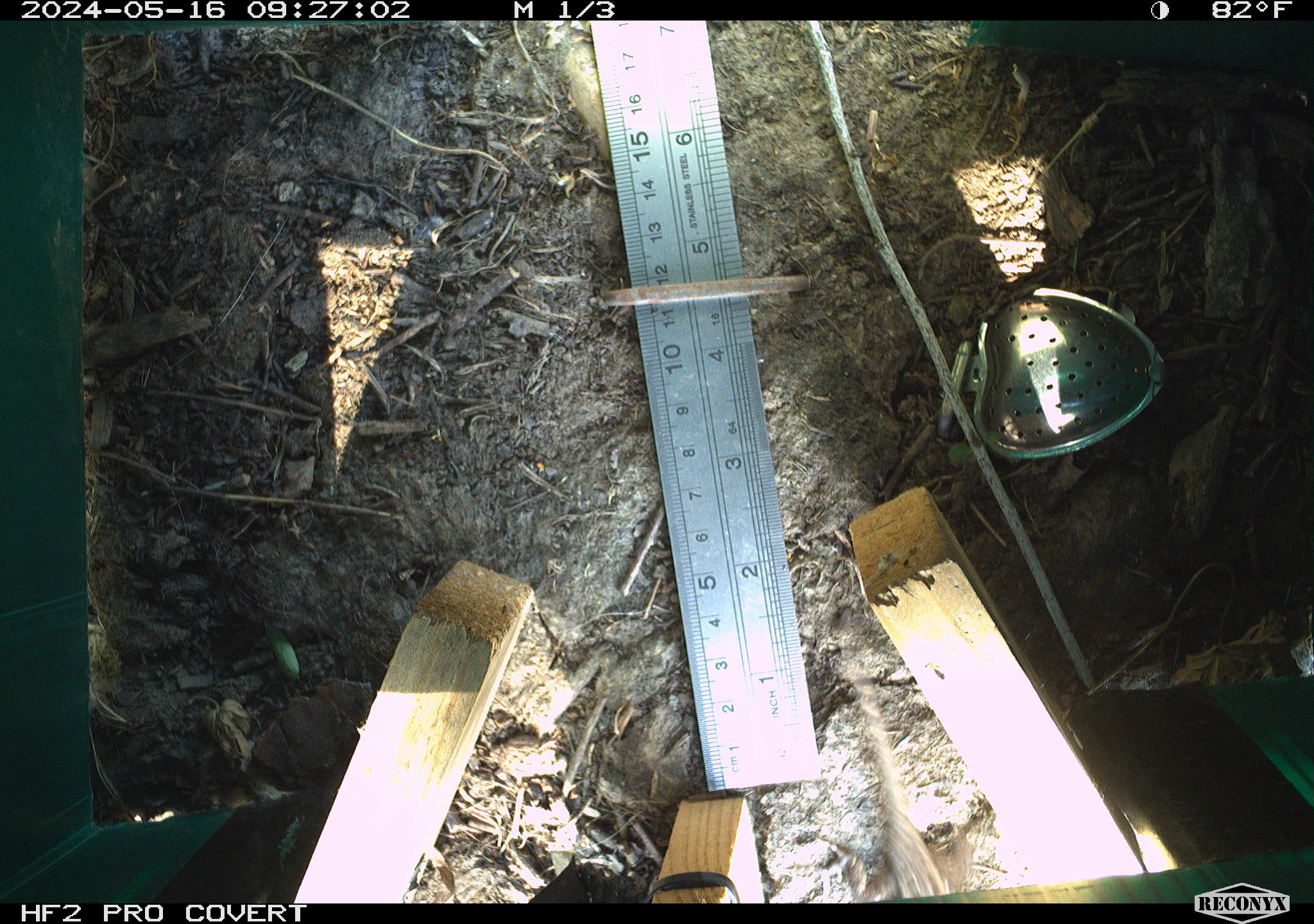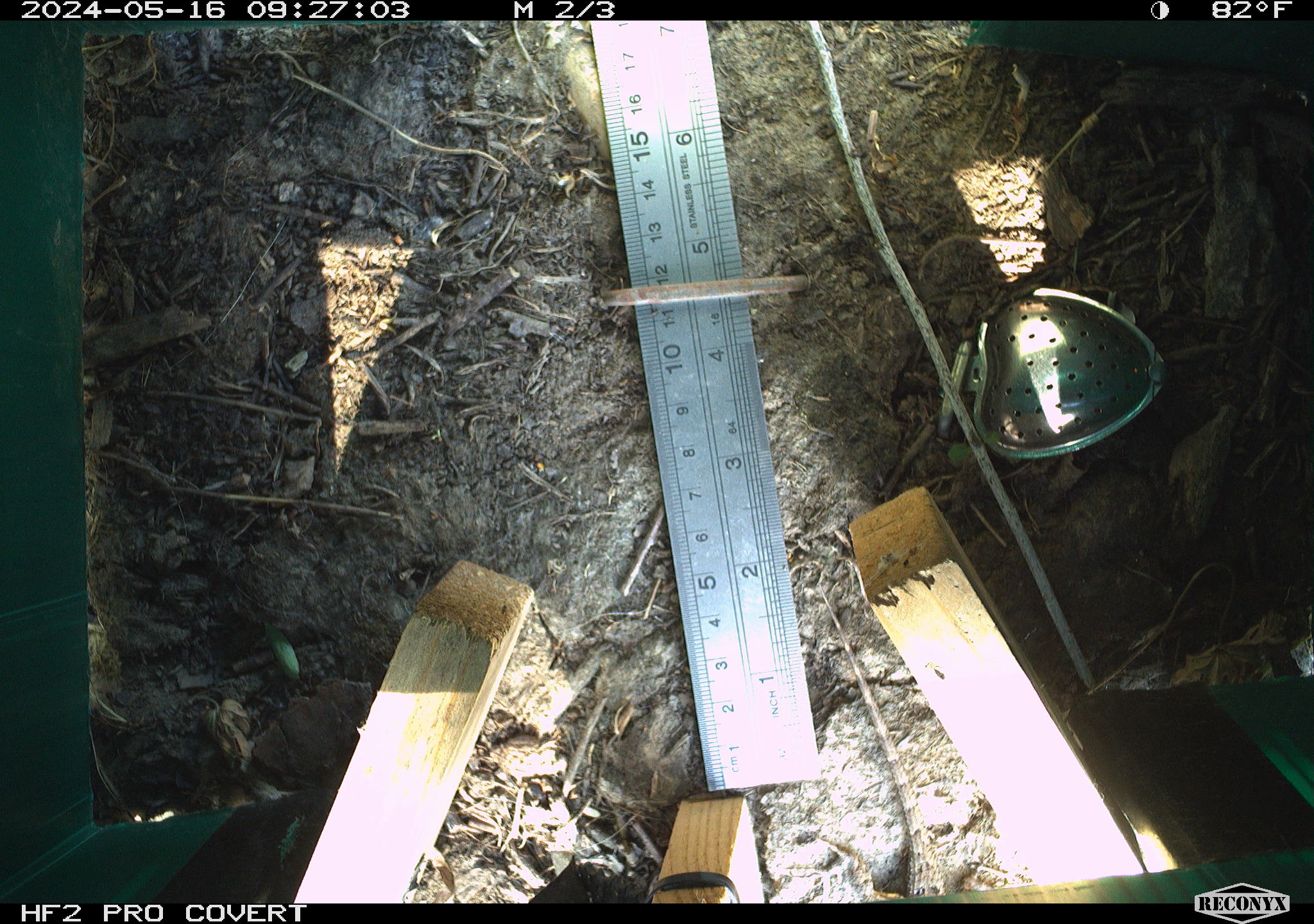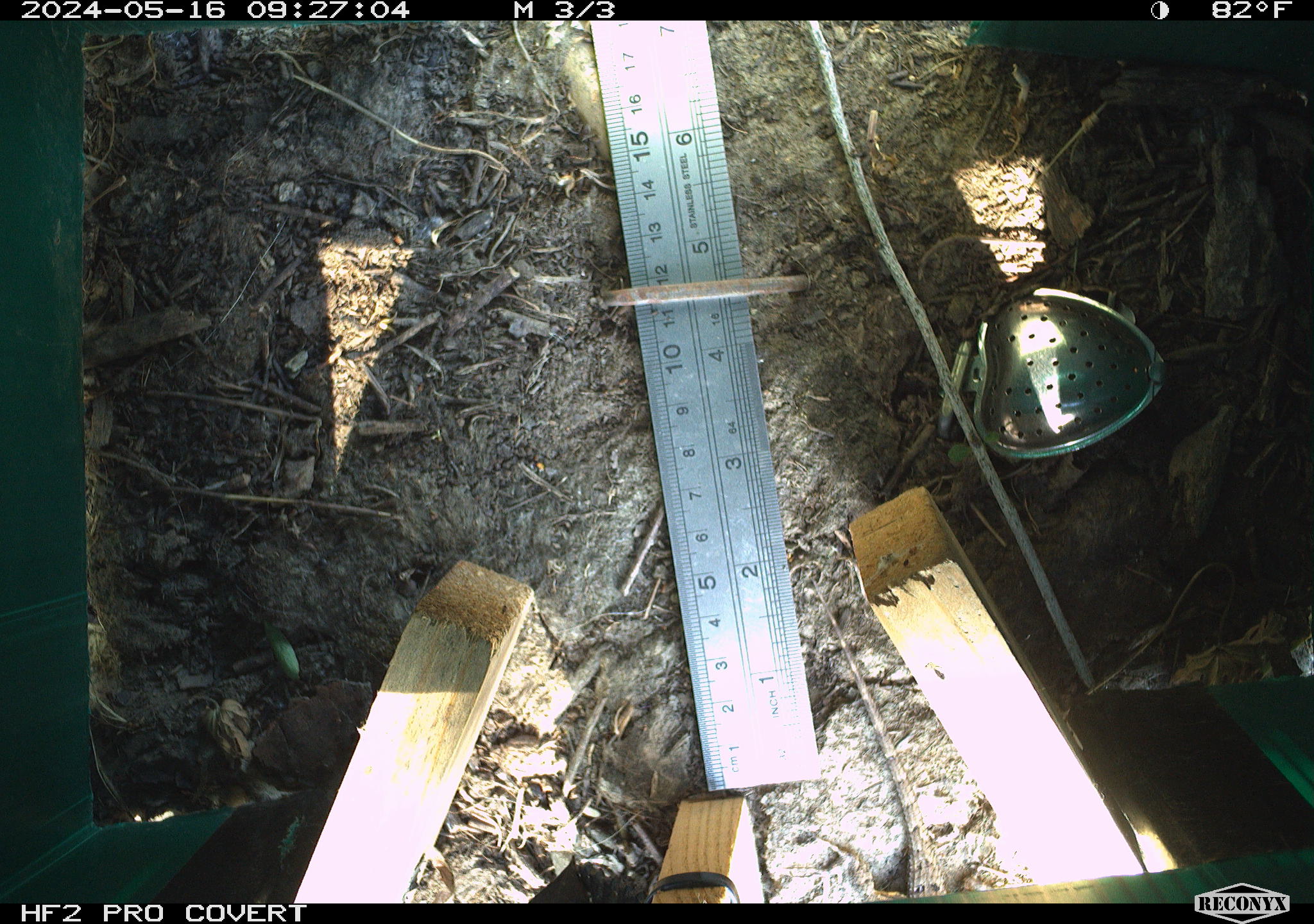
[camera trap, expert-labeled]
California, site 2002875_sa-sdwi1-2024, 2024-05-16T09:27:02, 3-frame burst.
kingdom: Animalia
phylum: Chordata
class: Reptilia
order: Squamata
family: Phrynosomatidae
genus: Sceloporus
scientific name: Sceloporus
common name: spiny lizards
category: sceloporus species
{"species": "sceloporus species (spiny lizards) (Sceloporus)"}